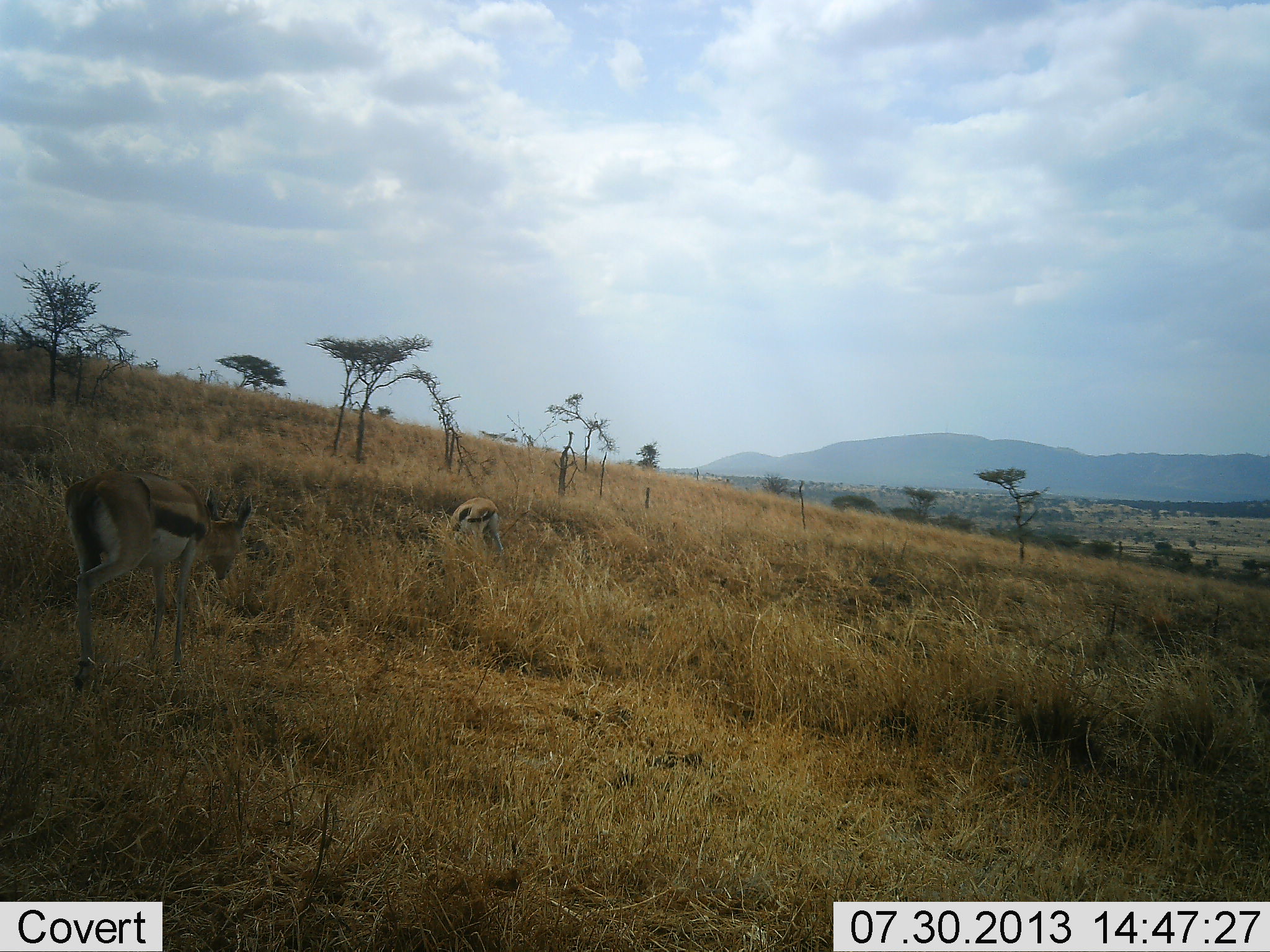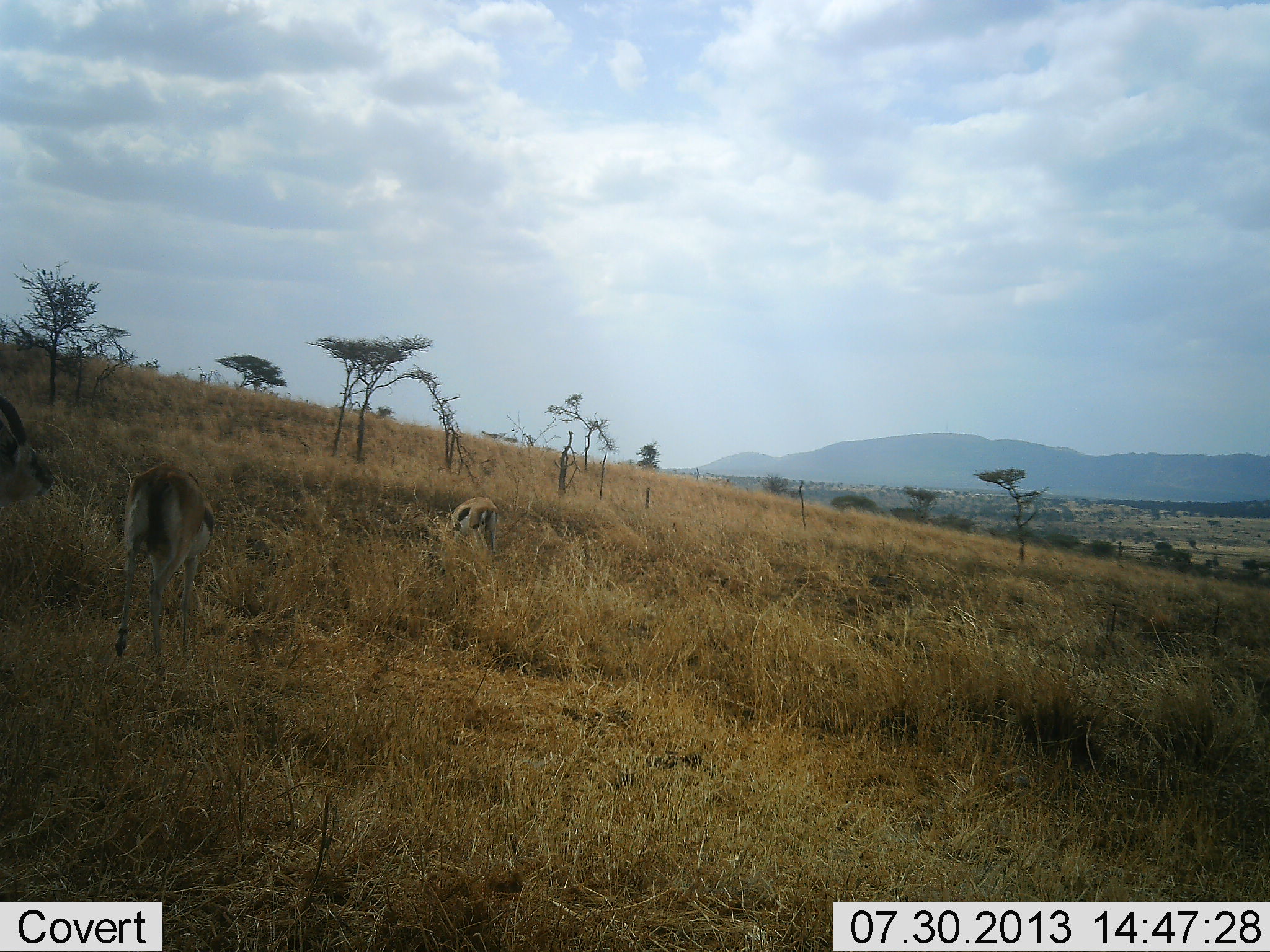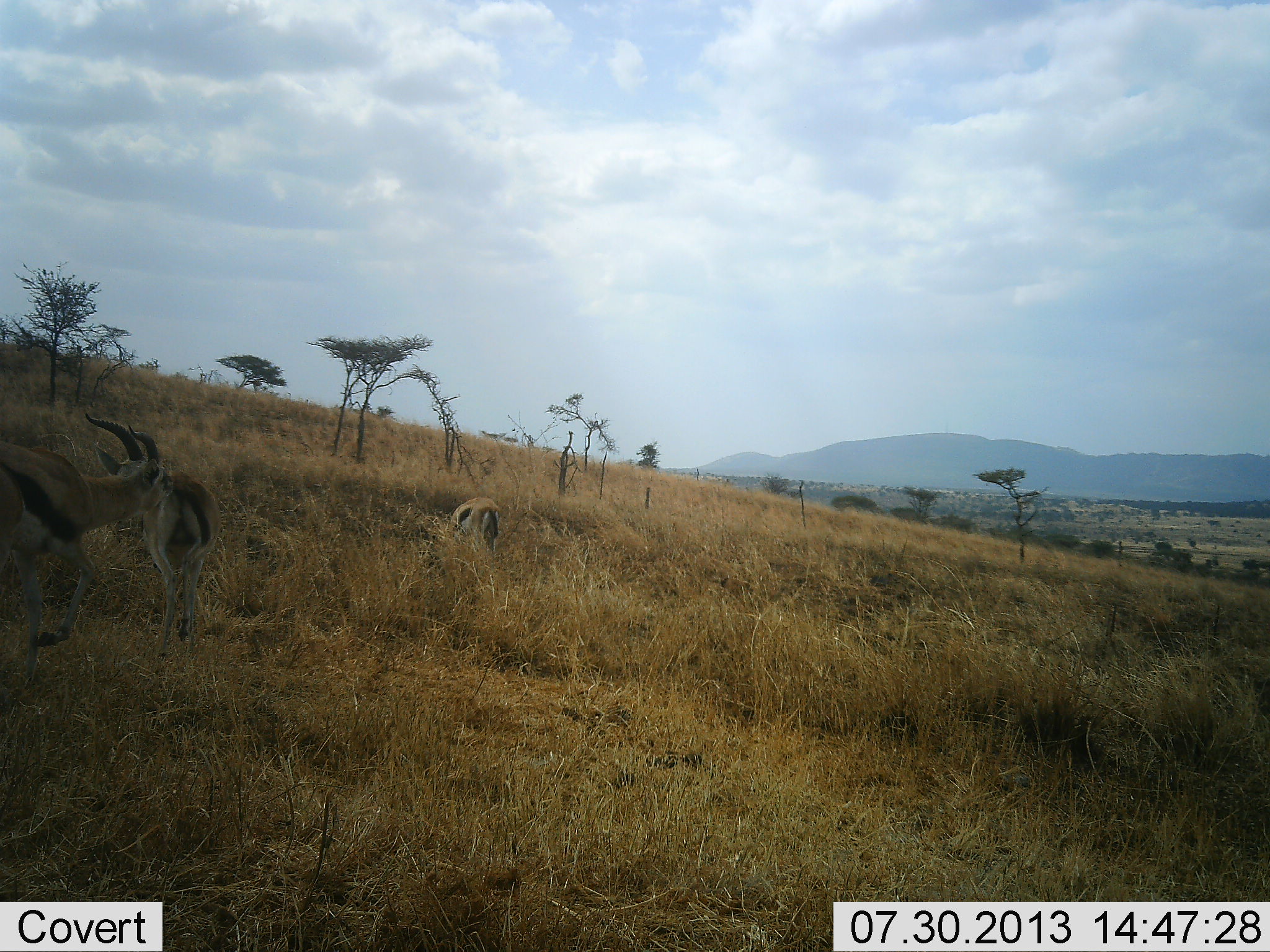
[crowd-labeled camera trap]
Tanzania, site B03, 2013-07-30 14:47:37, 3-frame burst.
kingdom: Animalia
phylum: Chordata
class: Mammalia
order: Artiodactyla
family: Bovidae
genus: Eudorcas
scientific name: Eudorcas thomsonii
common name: thomson's gazelle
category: gazellethomsons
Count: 3.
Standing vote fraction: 25%.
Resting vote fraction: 0%.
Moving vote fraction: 69%.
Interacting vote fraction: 6%.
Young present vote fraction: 0%.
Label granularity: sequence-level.